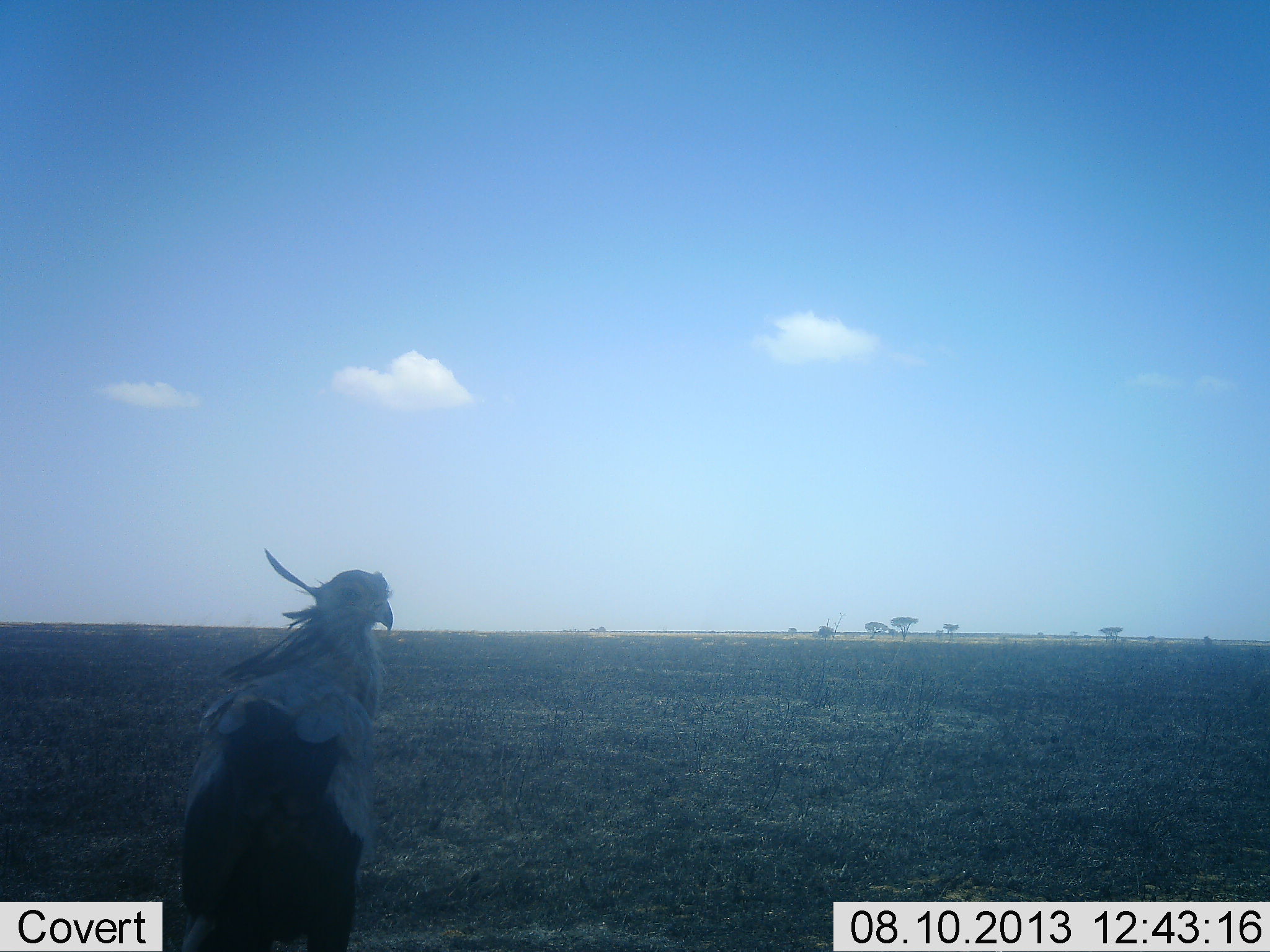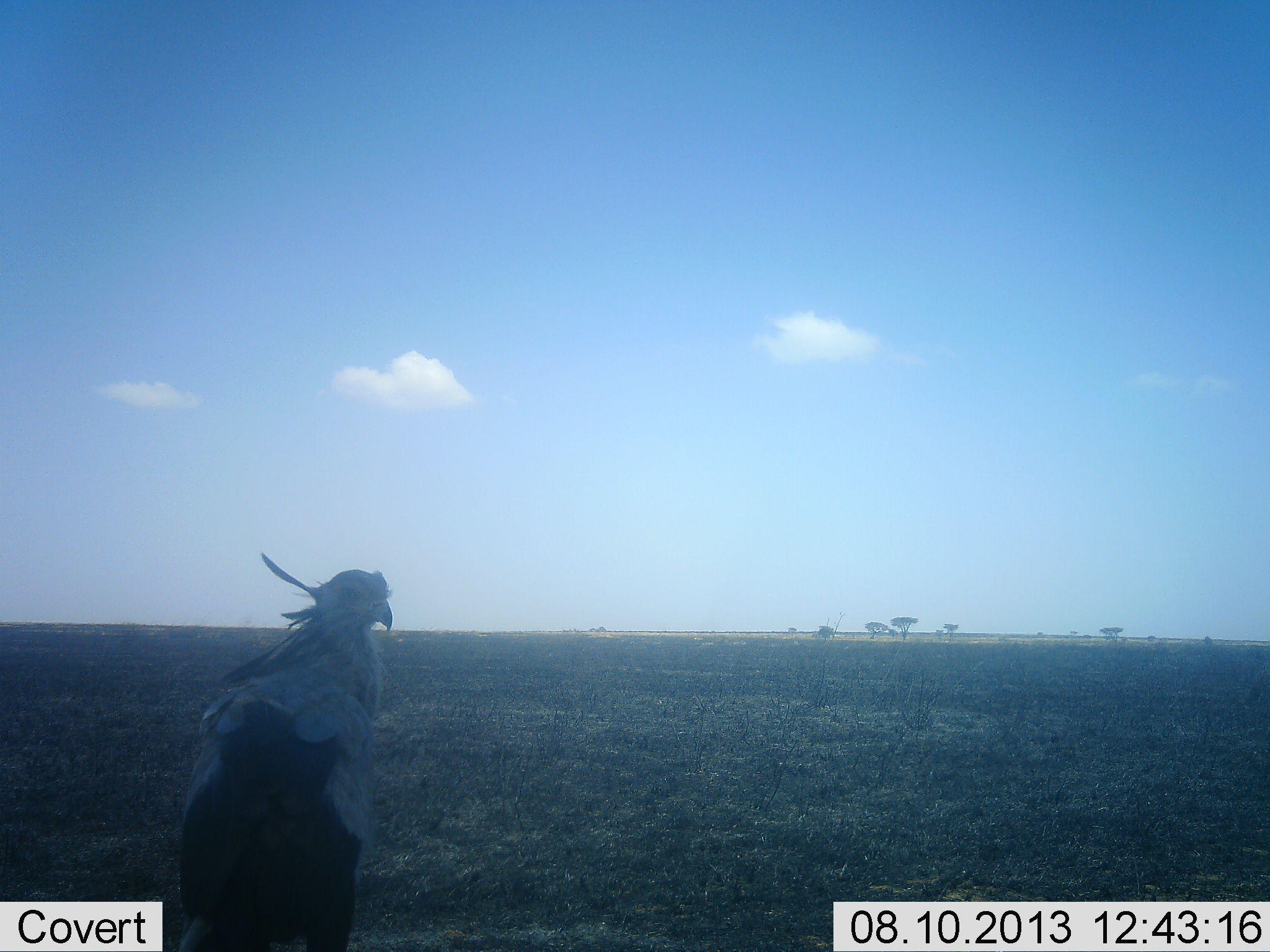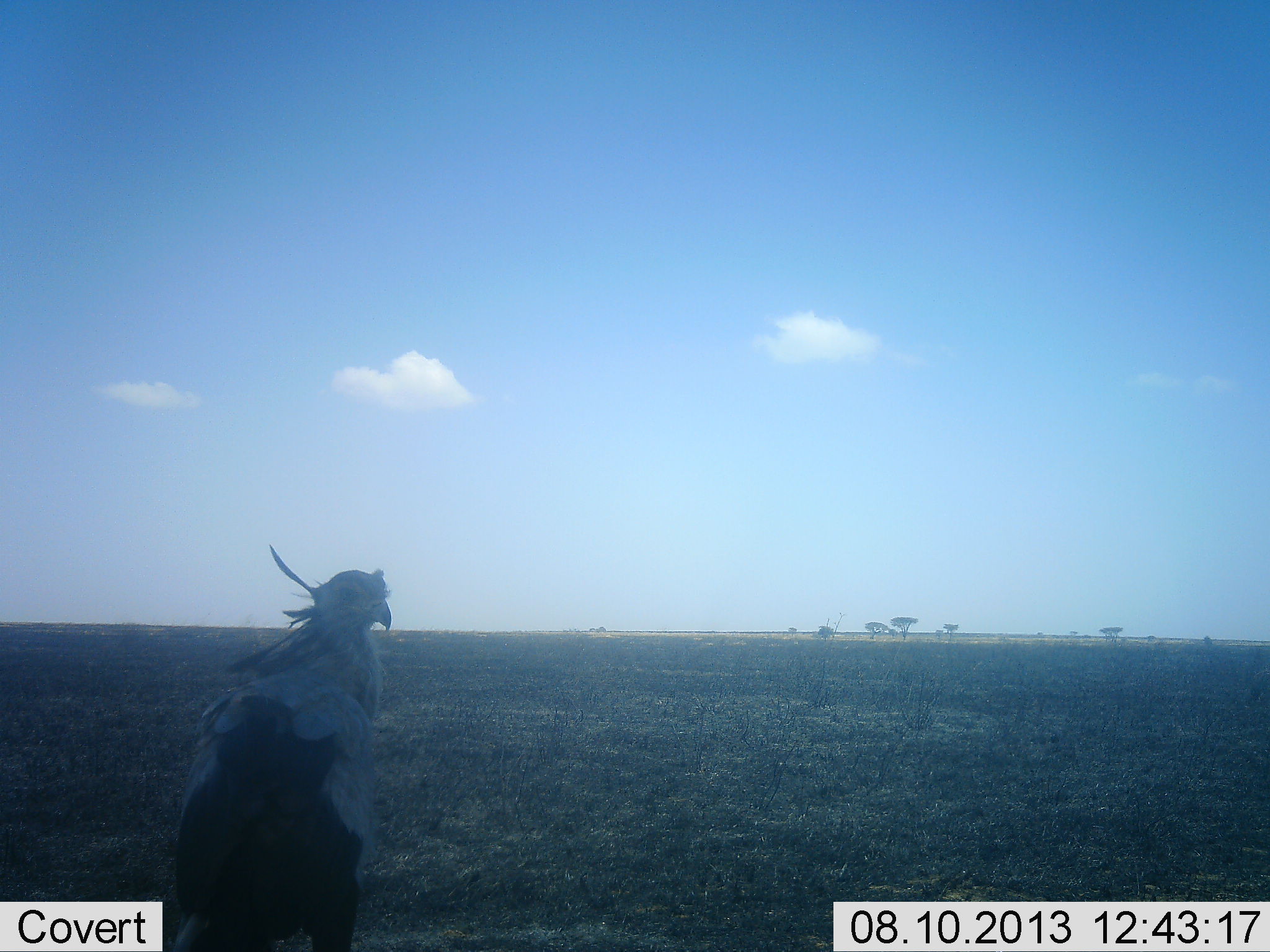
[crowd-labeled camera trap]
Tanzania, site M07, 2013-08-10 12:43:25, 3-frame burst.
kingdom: Animalia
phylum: Chordata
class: Aves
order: Accipitriformes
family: Sagittariidae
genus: Sagittarius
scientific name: Sagittarius serpentarius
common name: secretary bird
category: secretarybird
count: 1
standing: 90%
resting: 10%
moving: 0%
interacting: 0%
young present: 0%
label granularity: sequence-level